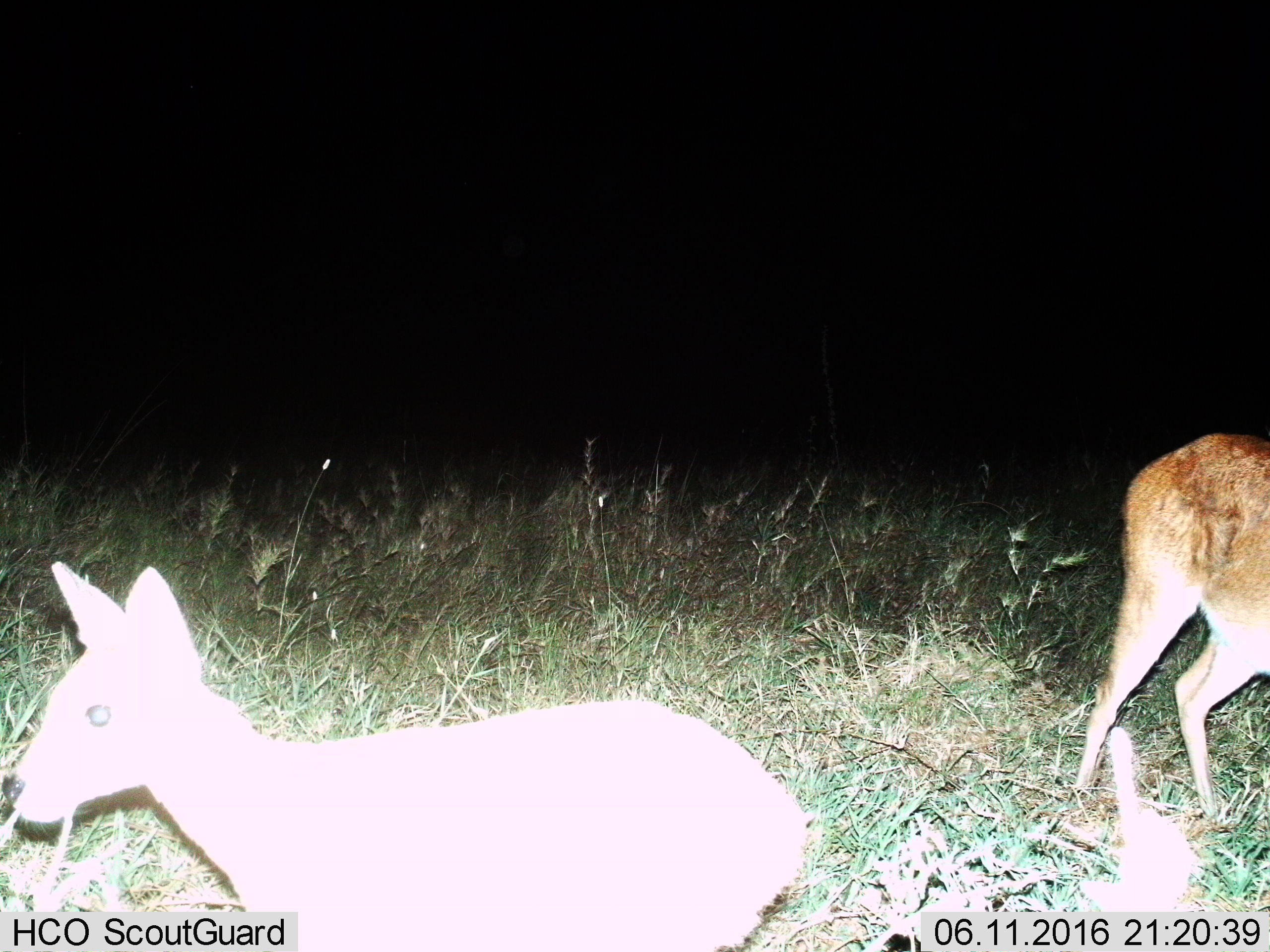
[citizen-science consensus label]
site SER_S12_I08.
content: unidentified animal